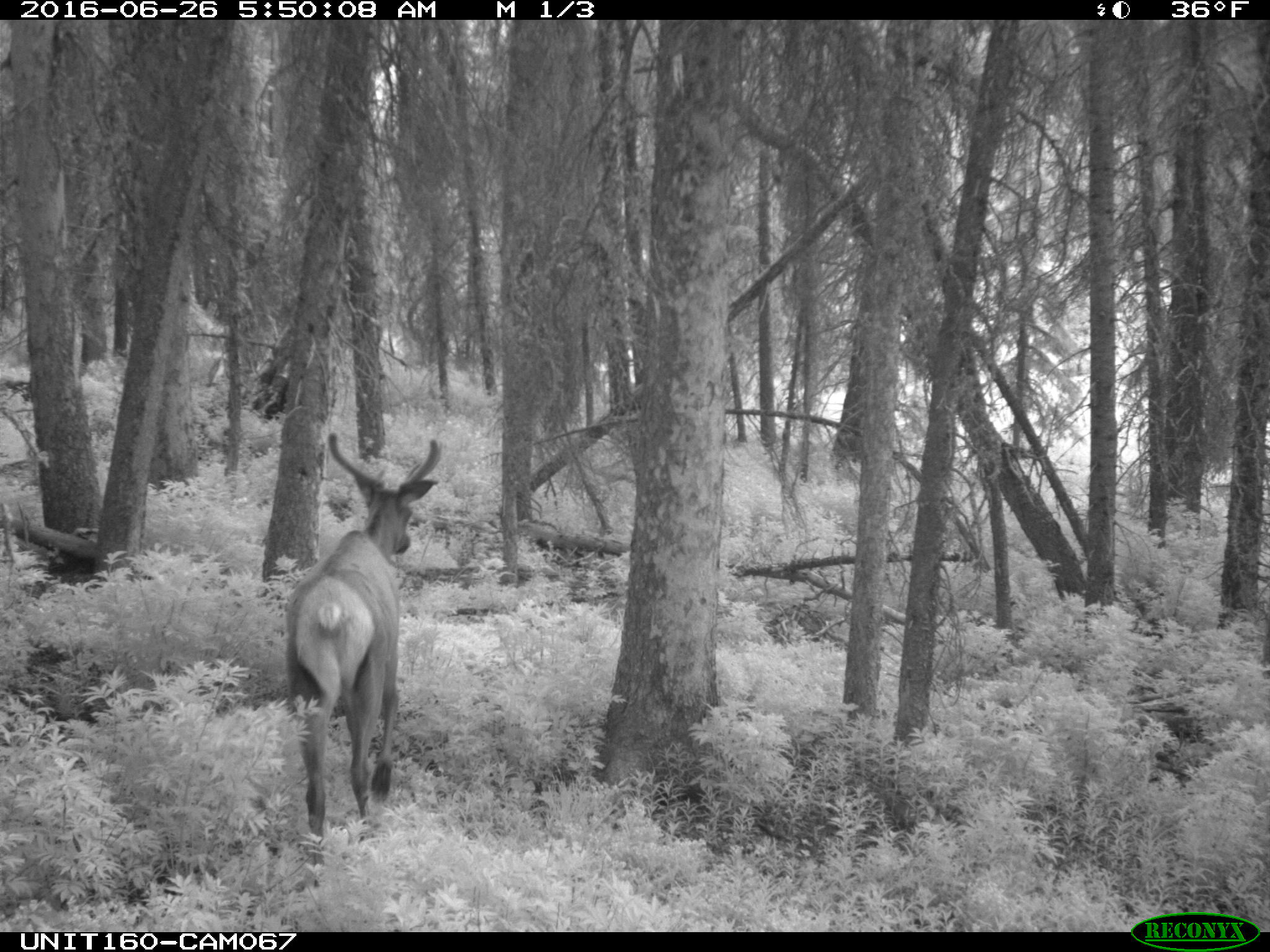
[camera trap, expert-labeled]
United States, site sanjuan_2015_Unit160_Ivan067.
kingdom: Animalia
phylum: Chordata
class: Mammalia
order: Artiodactyla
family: Cervidae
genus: Cervus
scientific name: Cervus elaphus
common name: red deer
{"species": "Cervus elaphus (red deer)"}